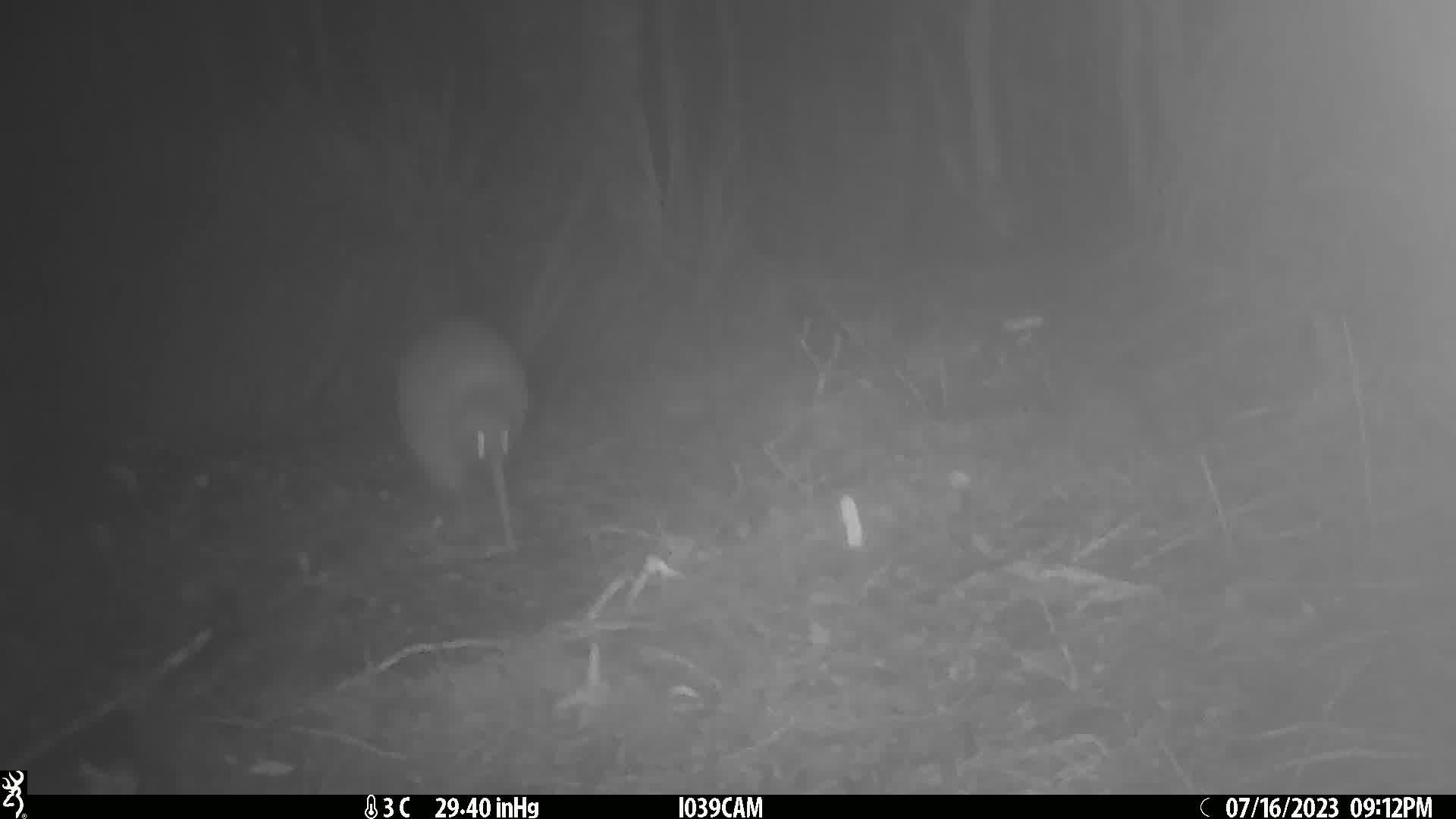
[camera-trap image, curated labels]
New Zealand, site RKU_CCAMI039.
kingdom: Animalia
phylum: Chordata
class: Aves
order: Apterygiformes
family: Apterygidae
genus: Apteryx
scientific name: Apteryx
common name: kiwi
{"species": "kiwi (Apteryx)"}